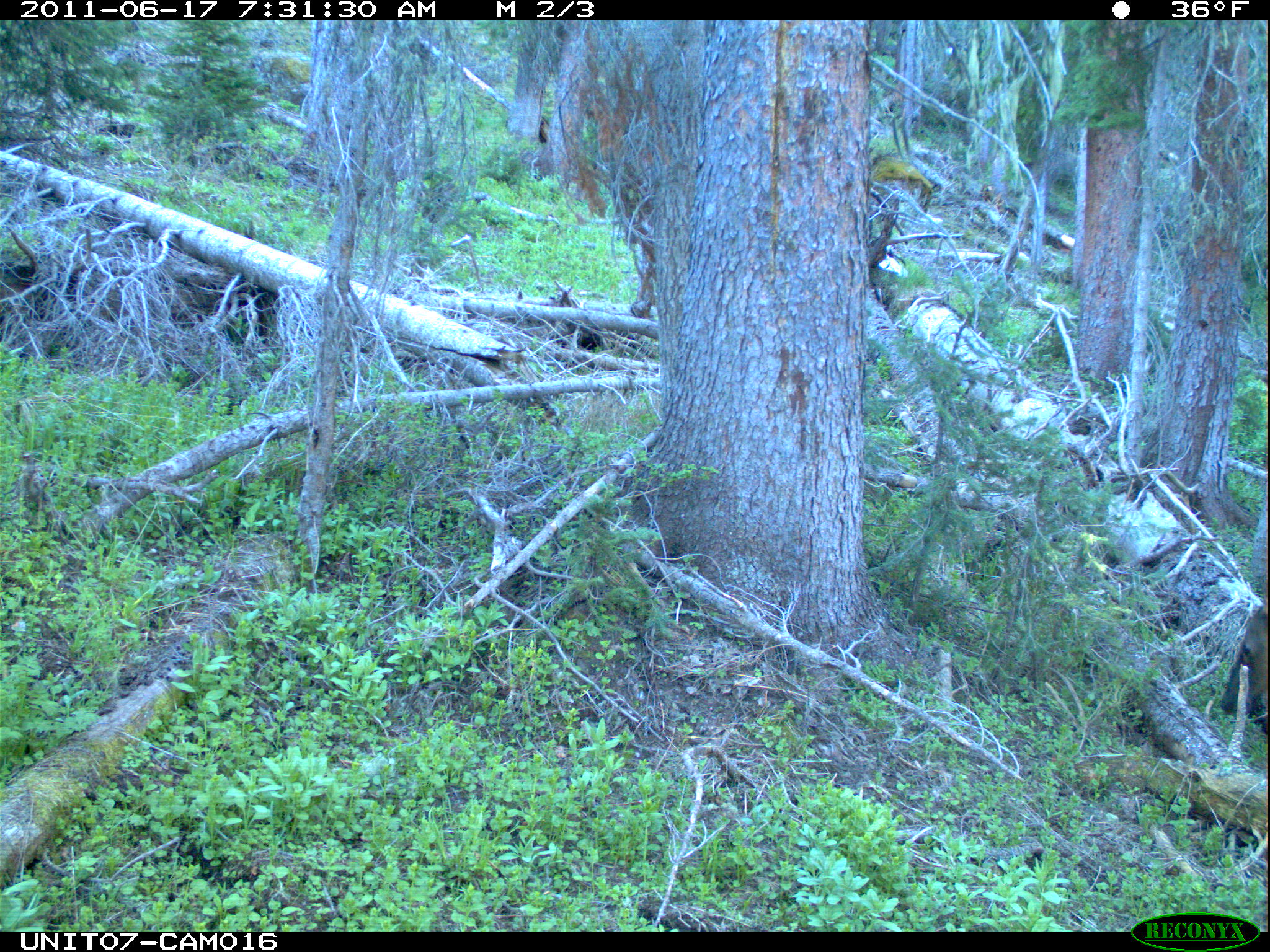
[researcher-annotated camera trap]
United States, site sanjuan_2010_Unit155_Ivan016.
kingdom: Animalia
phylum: Chordata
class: Mammalia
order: Artiodactyla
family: Cervidae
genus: Cervus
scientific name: Cervus elaphus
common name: red deer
Cervus elaphus (red deer).